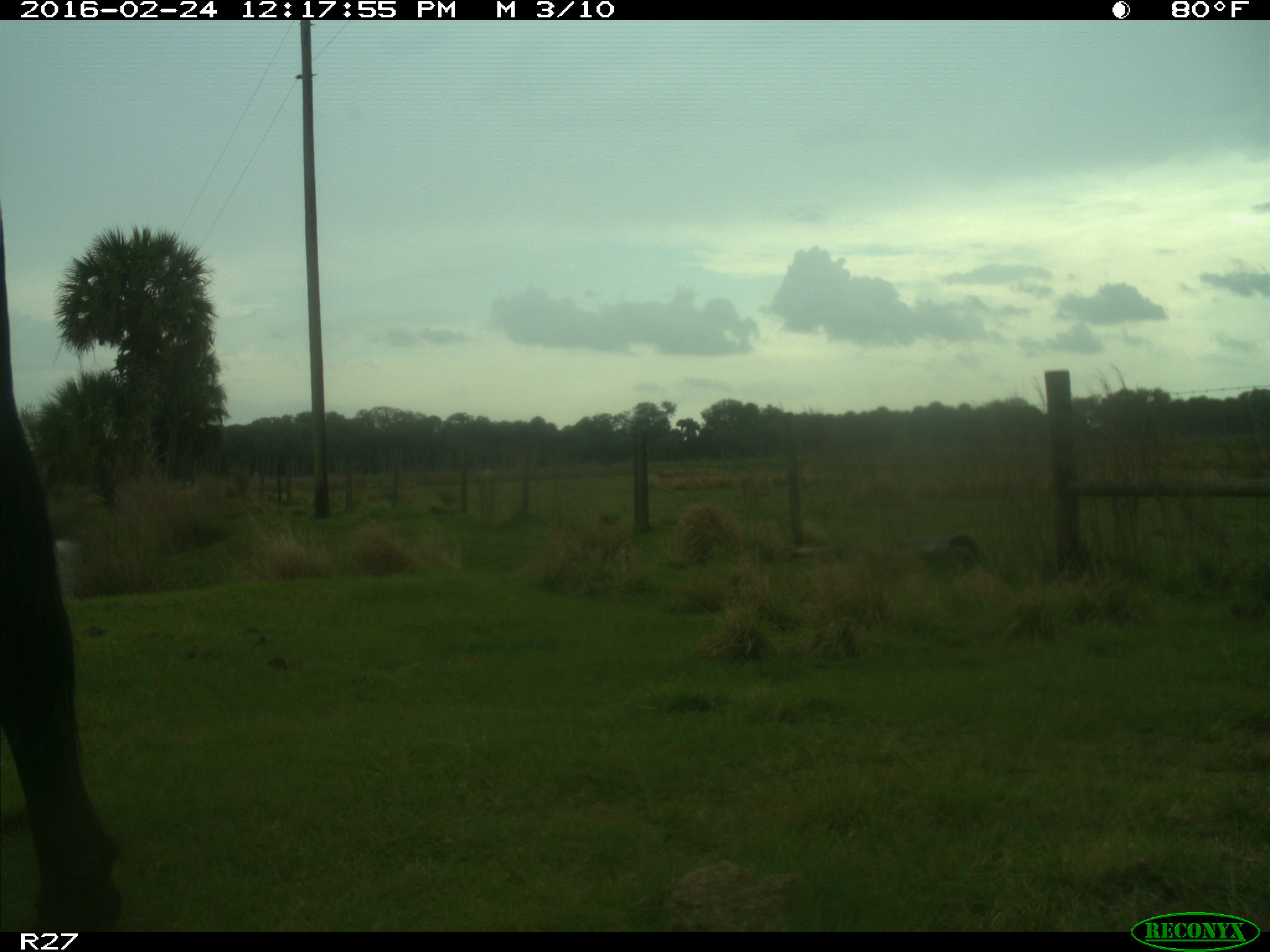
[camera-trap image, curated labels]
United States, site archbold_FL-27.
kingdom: Animalia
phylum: Chordata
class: Mammalia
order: Artiodactyla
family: Bovidae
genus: Bos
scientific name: Bos taurus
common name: domestic cow